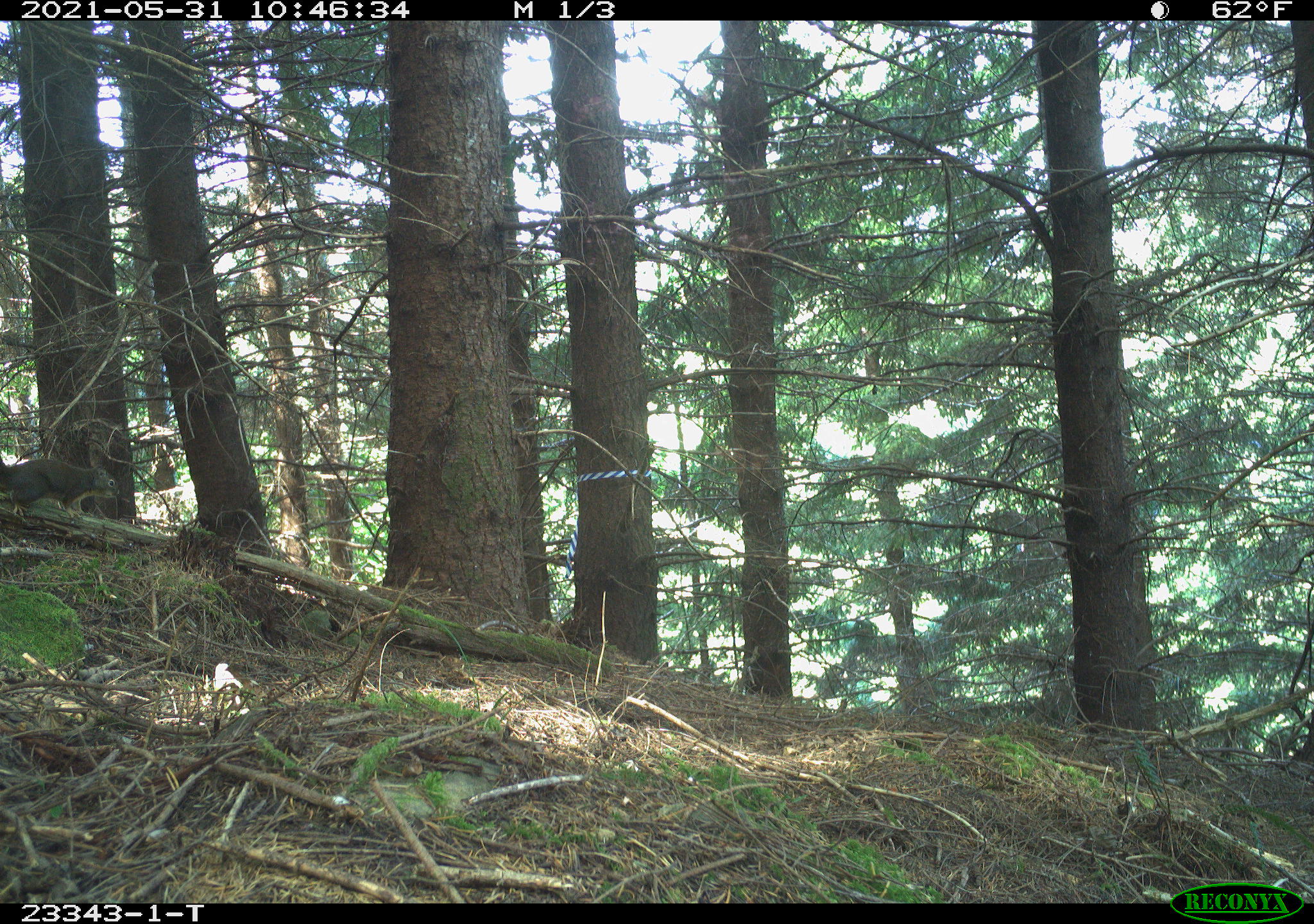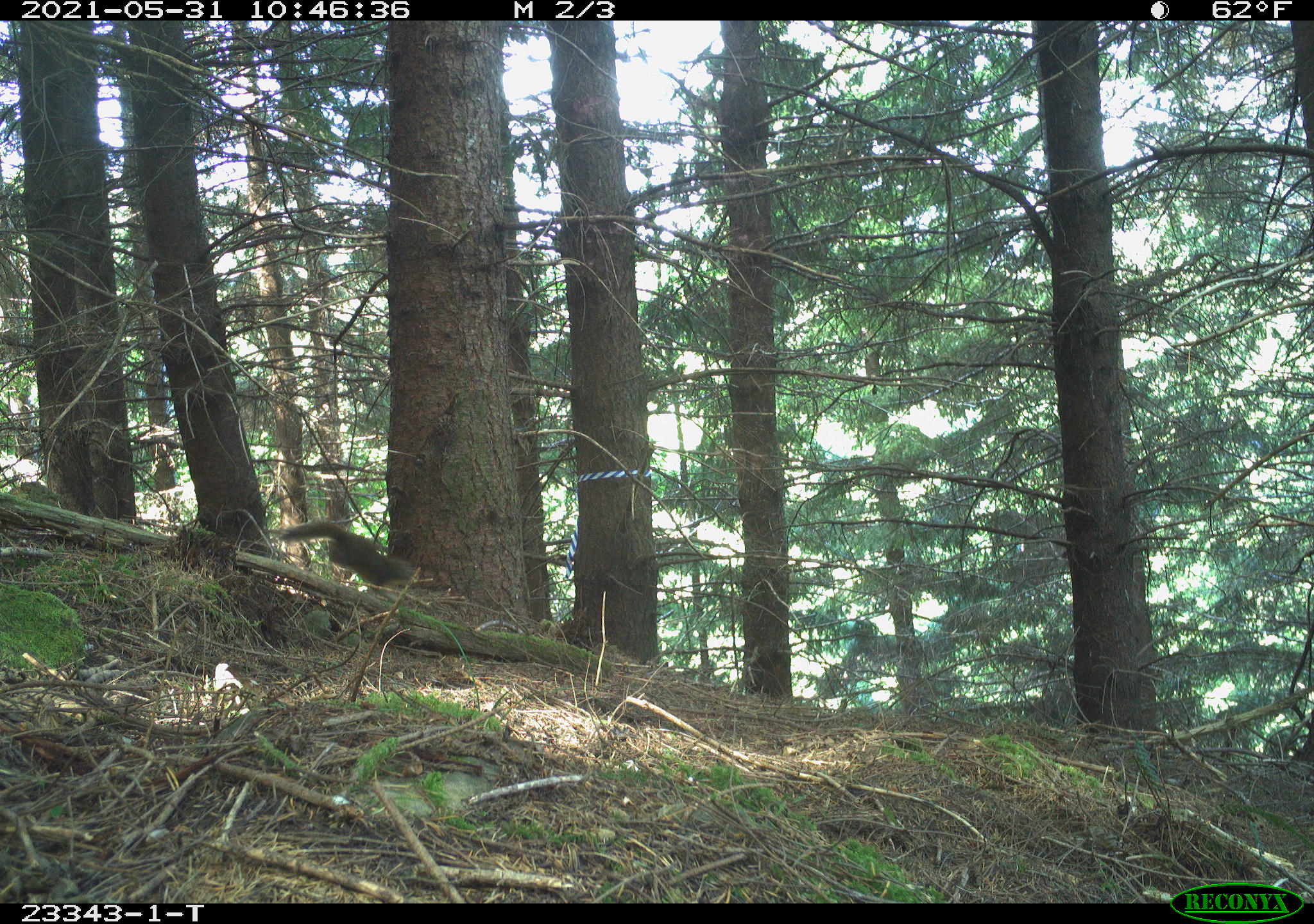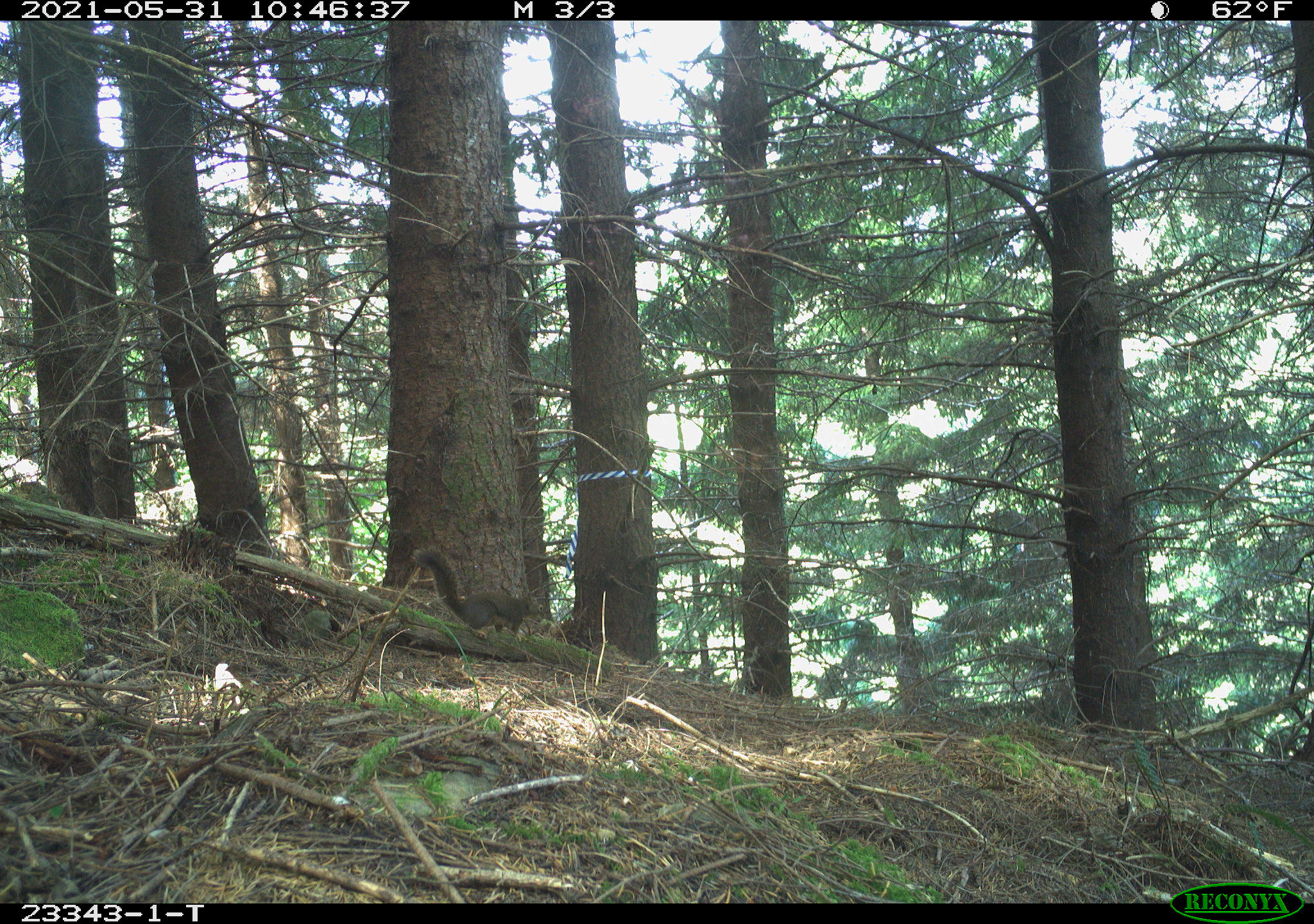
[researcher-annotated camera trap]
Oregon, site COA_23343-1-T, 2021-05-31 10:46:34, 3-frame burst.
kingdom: Animalia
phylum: Chordata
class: Mammalia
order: Rodentia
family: Sciuridae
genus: Tamiasciurus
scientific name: Tamiasciurus douglasii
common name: douglas squirrel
Douglas squirrel (Tamiasciurus douglasii).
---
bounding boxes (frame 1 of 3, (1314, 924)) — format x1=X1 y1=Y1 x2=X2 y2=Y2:
douglas squirrel: x1=2 y1=437 x2=125 y2=530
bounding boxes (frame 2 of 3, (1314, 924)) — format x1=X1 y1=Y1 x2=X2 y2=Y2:
douglas squirrel: x1=277 y1=513 x2=421 y2=602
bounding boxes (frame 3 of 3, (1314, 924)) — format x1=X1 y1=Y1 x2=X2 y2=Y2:
douglas squirrel: x1=408 y1=545 x2=543 y2=646